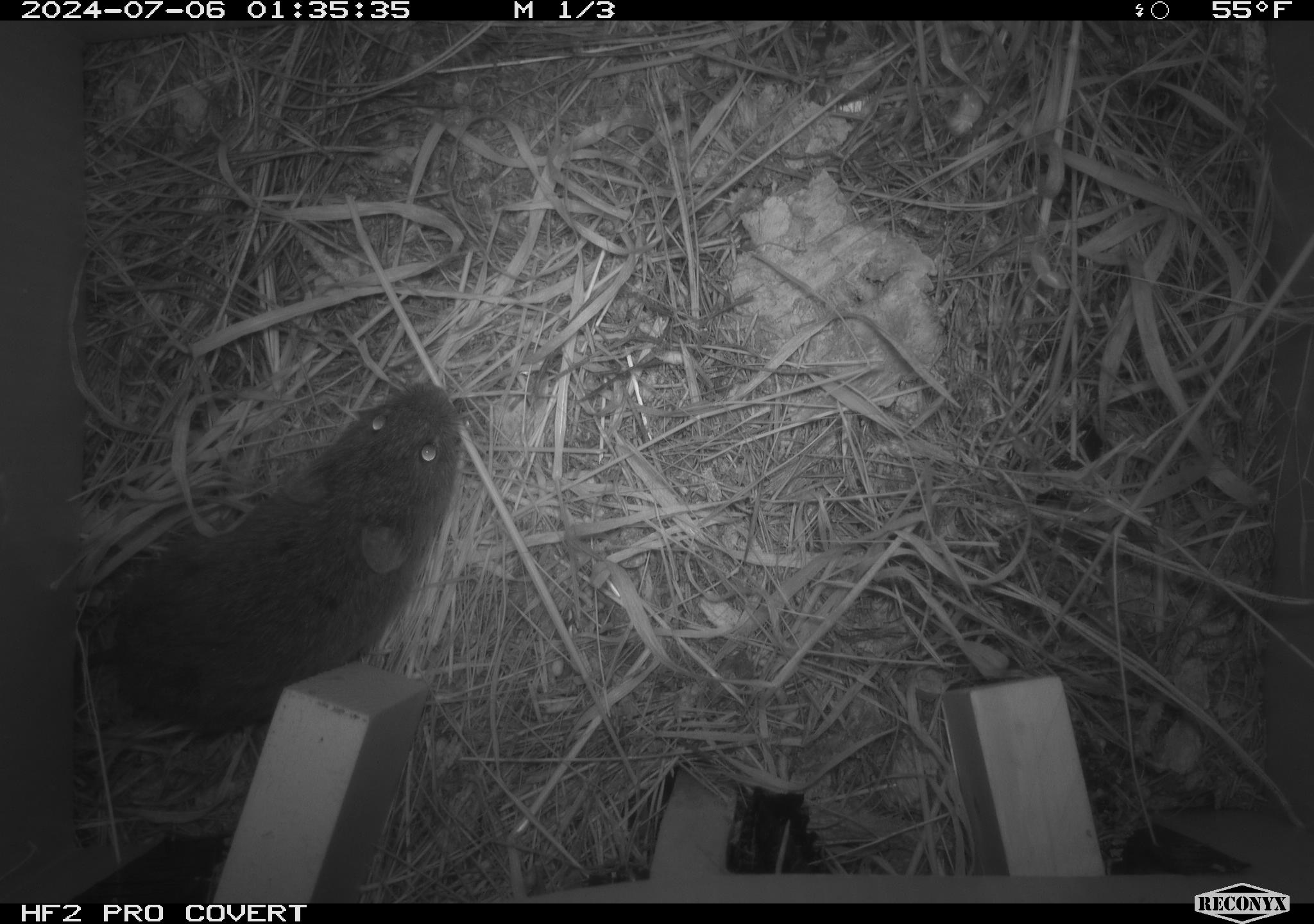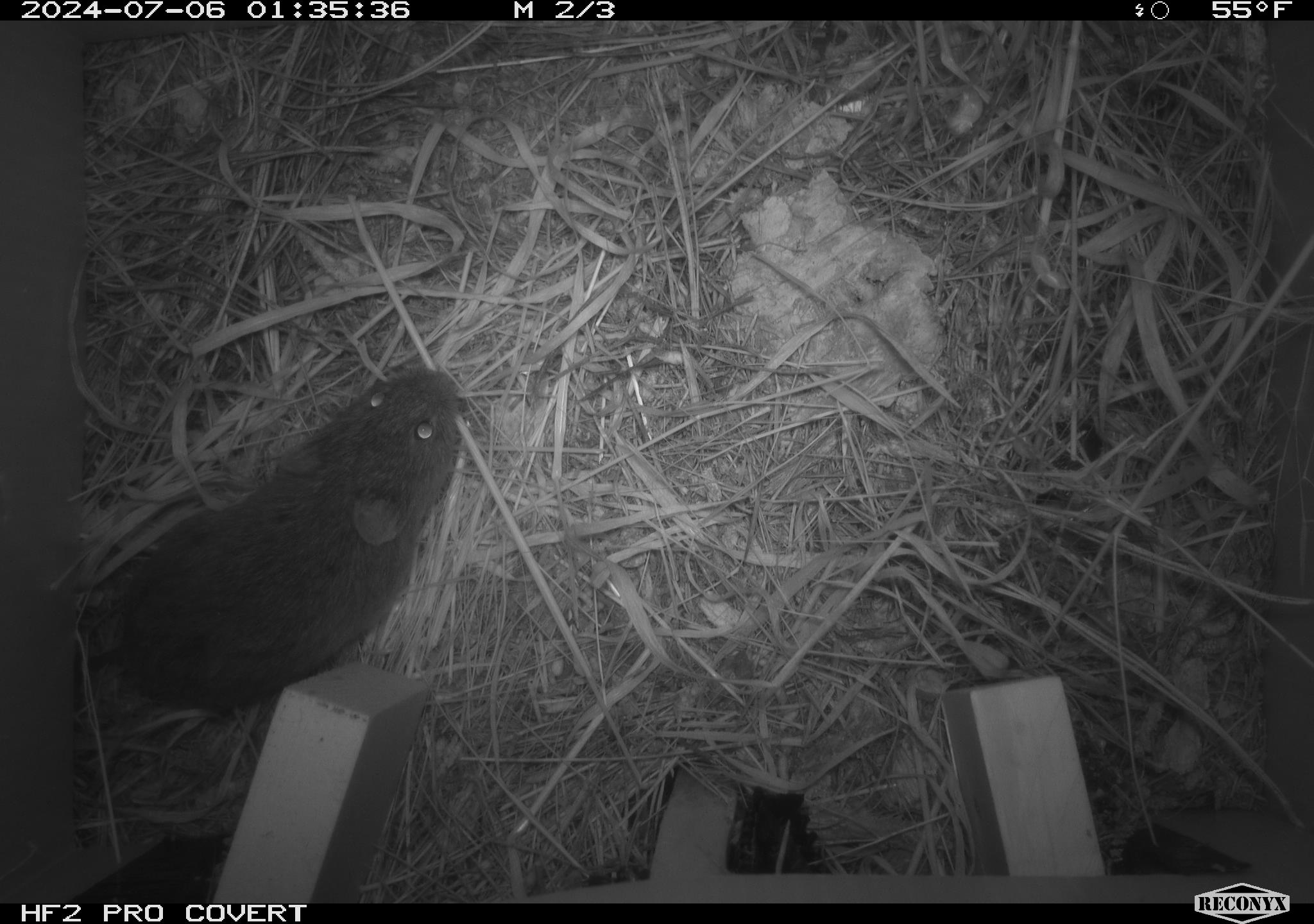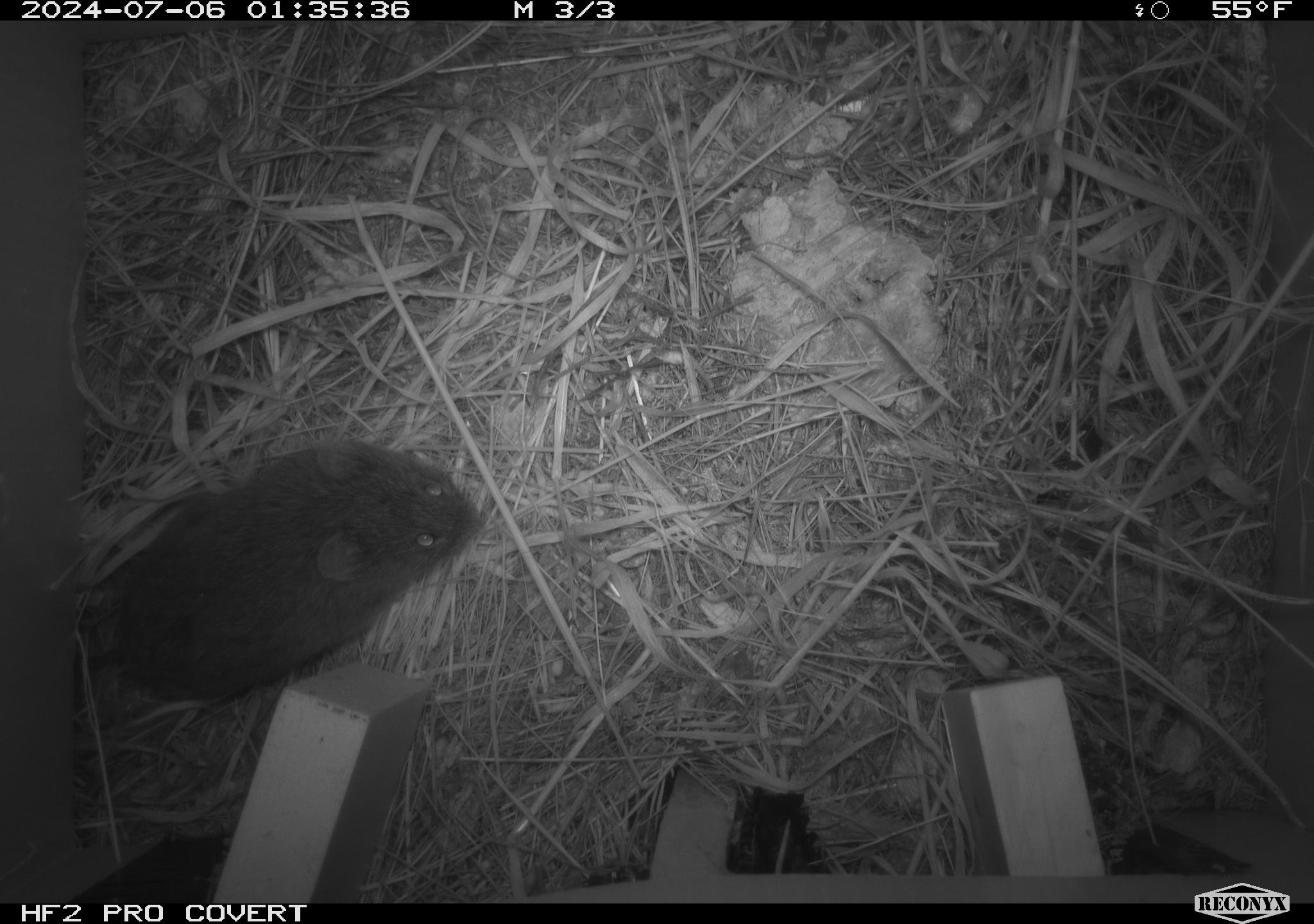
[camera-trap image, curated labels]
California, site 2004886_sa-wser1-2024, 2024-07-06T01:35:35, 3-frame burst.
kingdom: Animalia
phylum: Chordata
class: Mammalia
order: Rodentia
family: Cricetidae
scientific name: Arvicolinae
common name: voles, lemmings, and muskrats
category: arvicolinae subfamily